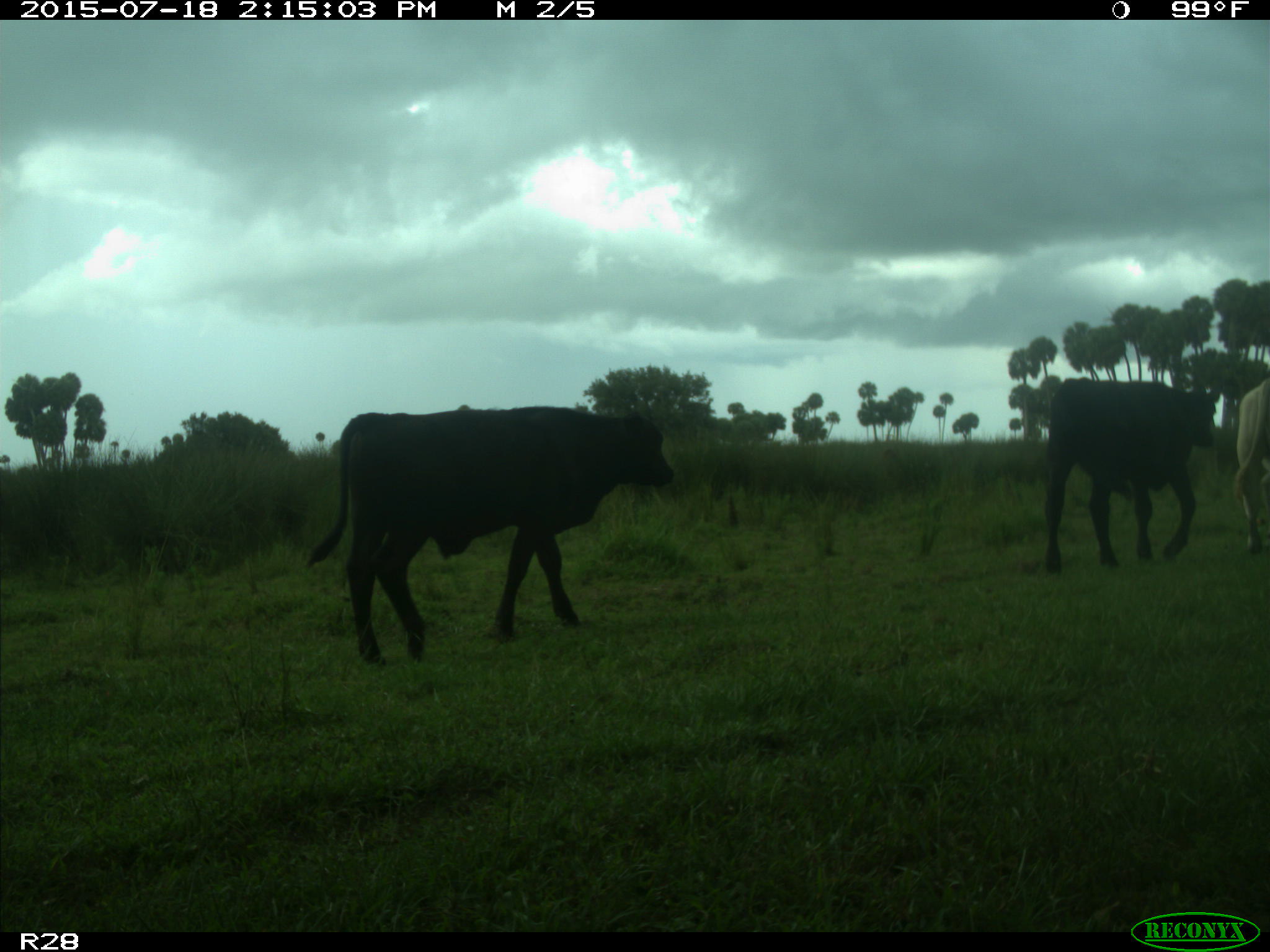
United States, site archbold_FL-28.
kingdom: Animalia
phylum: Chordata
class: Mammalia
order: Artiodactyla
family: Bovidae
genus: Bos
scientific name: Bos taurus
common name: domestic cow